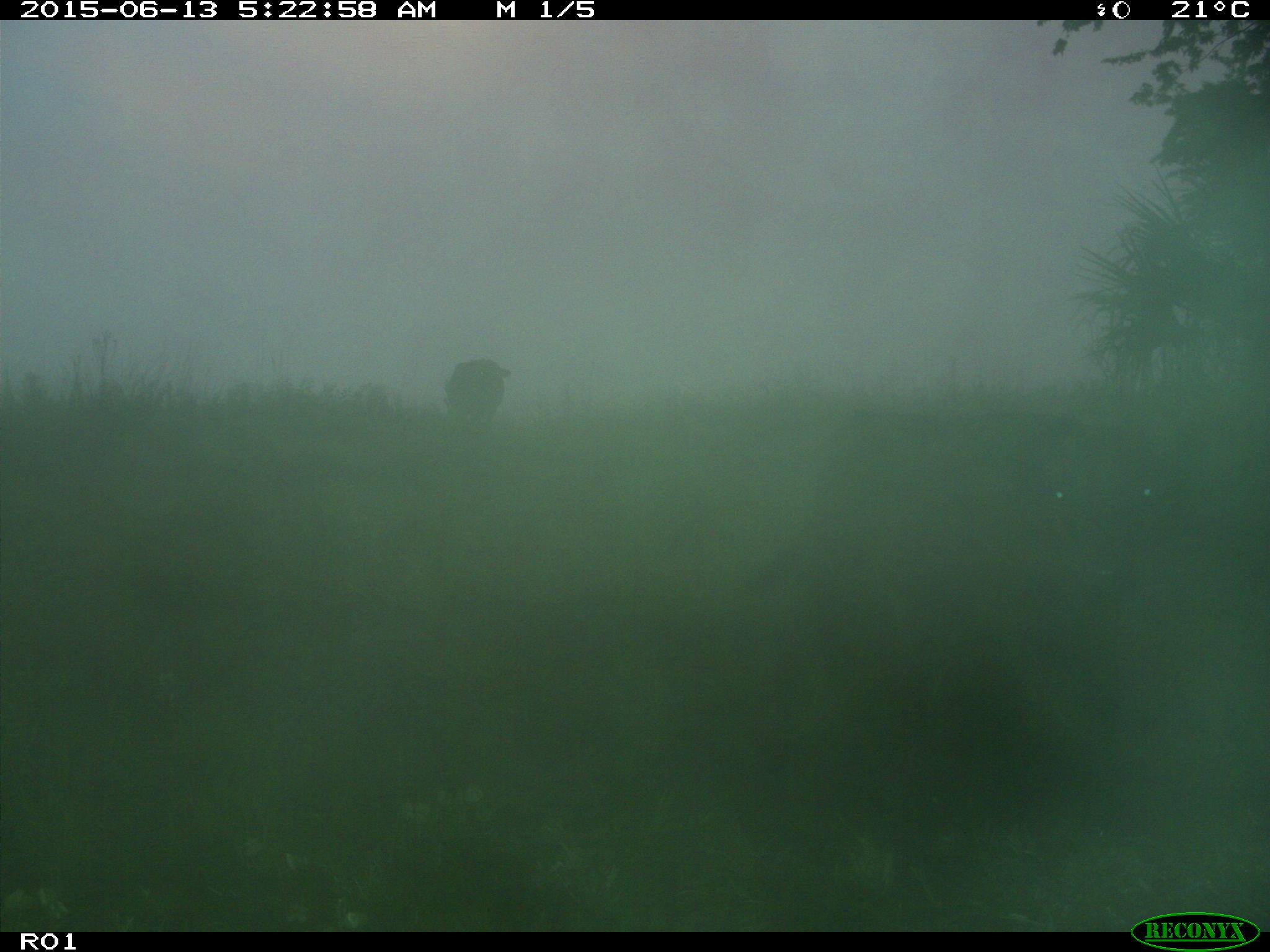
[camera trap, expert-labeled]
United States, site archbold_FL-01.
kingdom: Animalia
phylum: Chordata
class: Mammalia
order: Artiodactyla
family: Bovidae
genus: Bos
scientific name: Bos taurus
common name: domestic cow